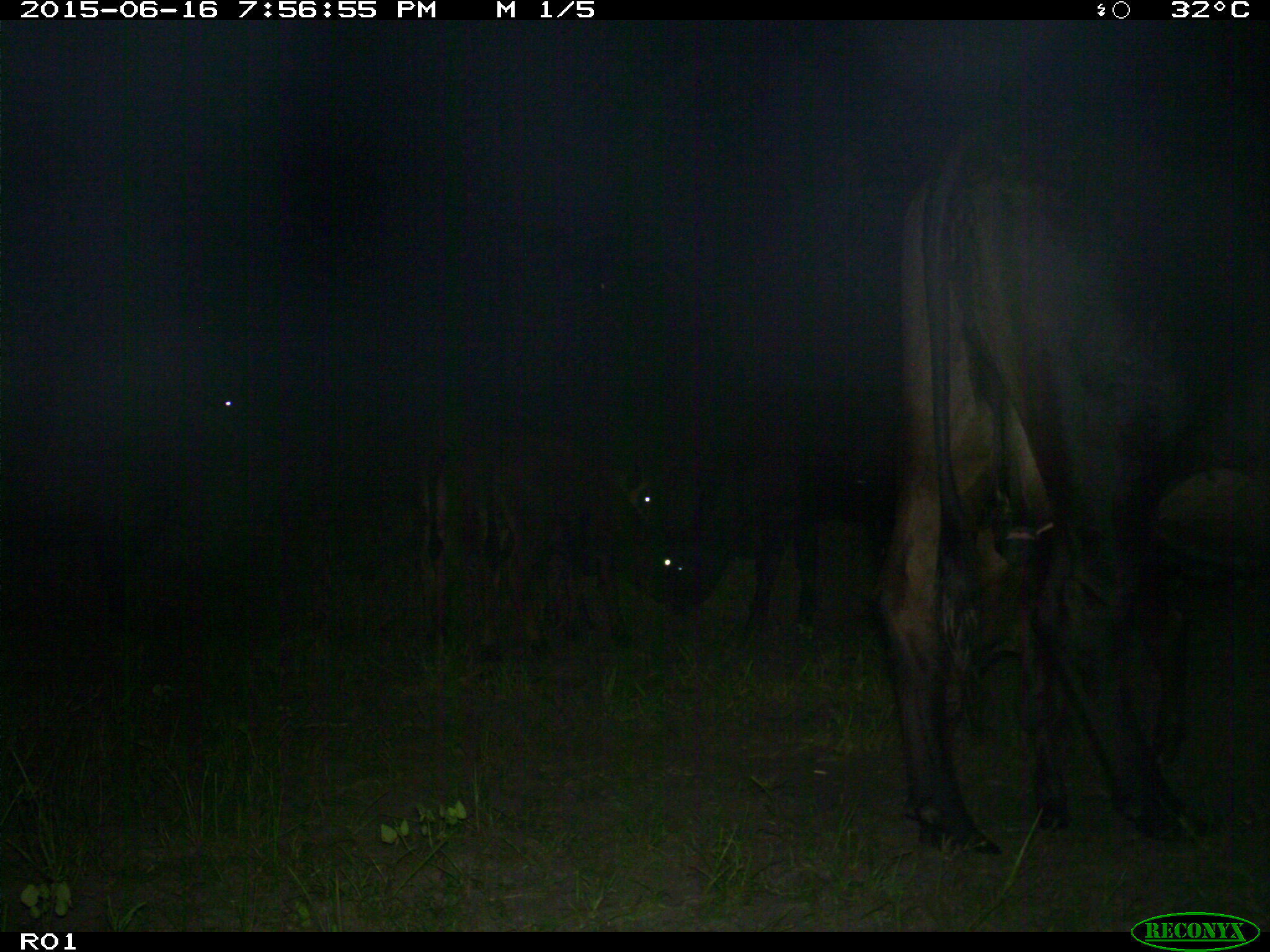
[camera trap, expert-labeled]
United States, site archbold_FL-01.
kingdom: Animalia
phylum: Chordata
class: Mammalia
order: Artiodactyla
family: Bovidae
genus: Bos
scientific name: Bos taurus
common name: domestic cow